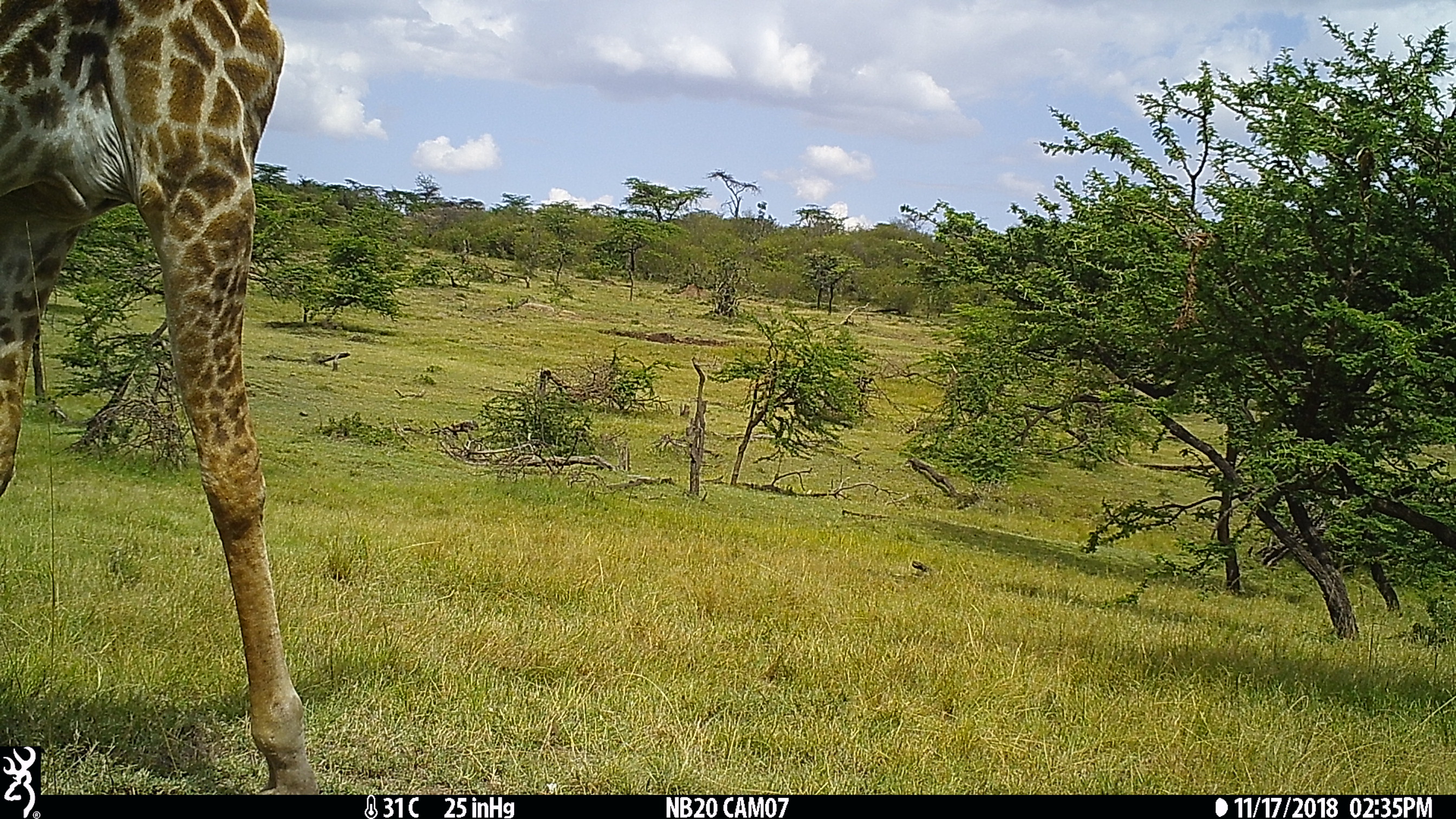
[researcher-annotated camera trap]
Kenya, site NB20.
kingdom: Animalia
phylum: Chordata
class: Mammalia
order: Artiodactyla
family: Giraffidae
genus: Giraffa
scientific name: Giraffa camelopardalis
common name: northern giraffe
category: giraffe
Giraffe (northern giraffe) (Giraffa camelopardalis).